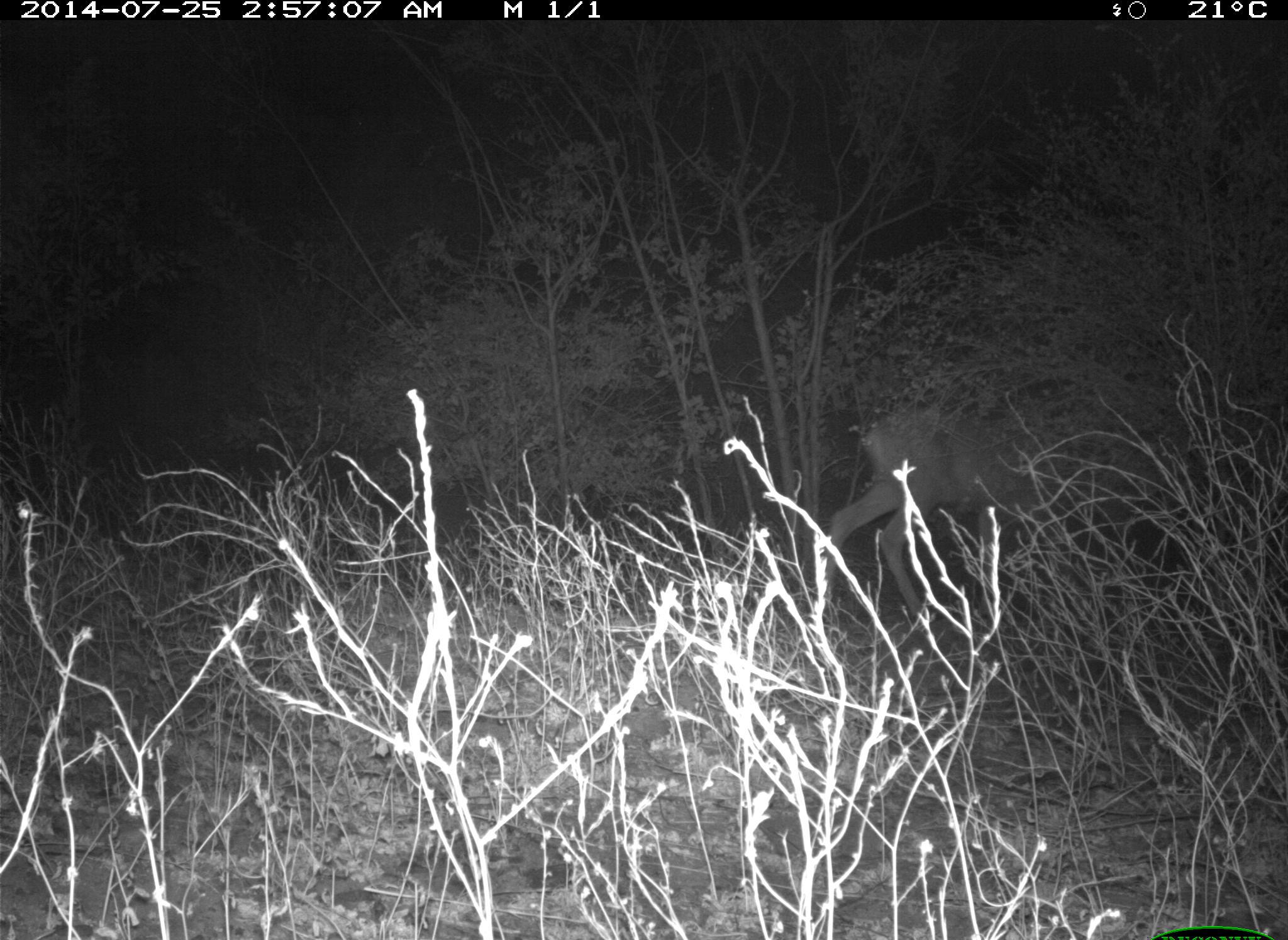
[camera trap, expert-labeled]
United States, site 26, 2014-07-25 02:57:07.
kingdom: Animalia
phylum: Chordata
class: Mammalia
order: Artiodactyla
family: Cervidae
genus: Odocoileus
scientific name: Odocoileus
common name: deer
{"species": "deer (Odocoileus)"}